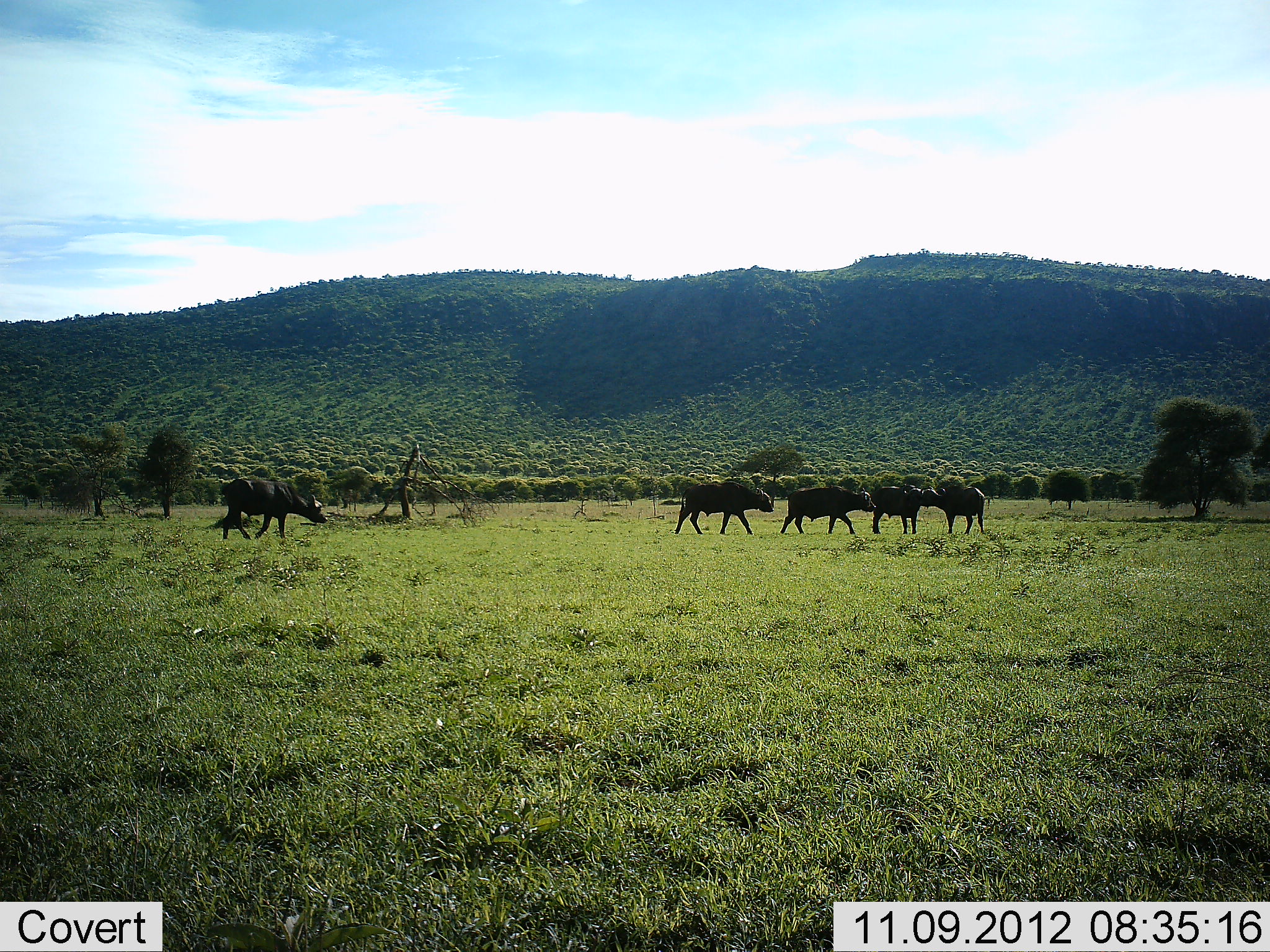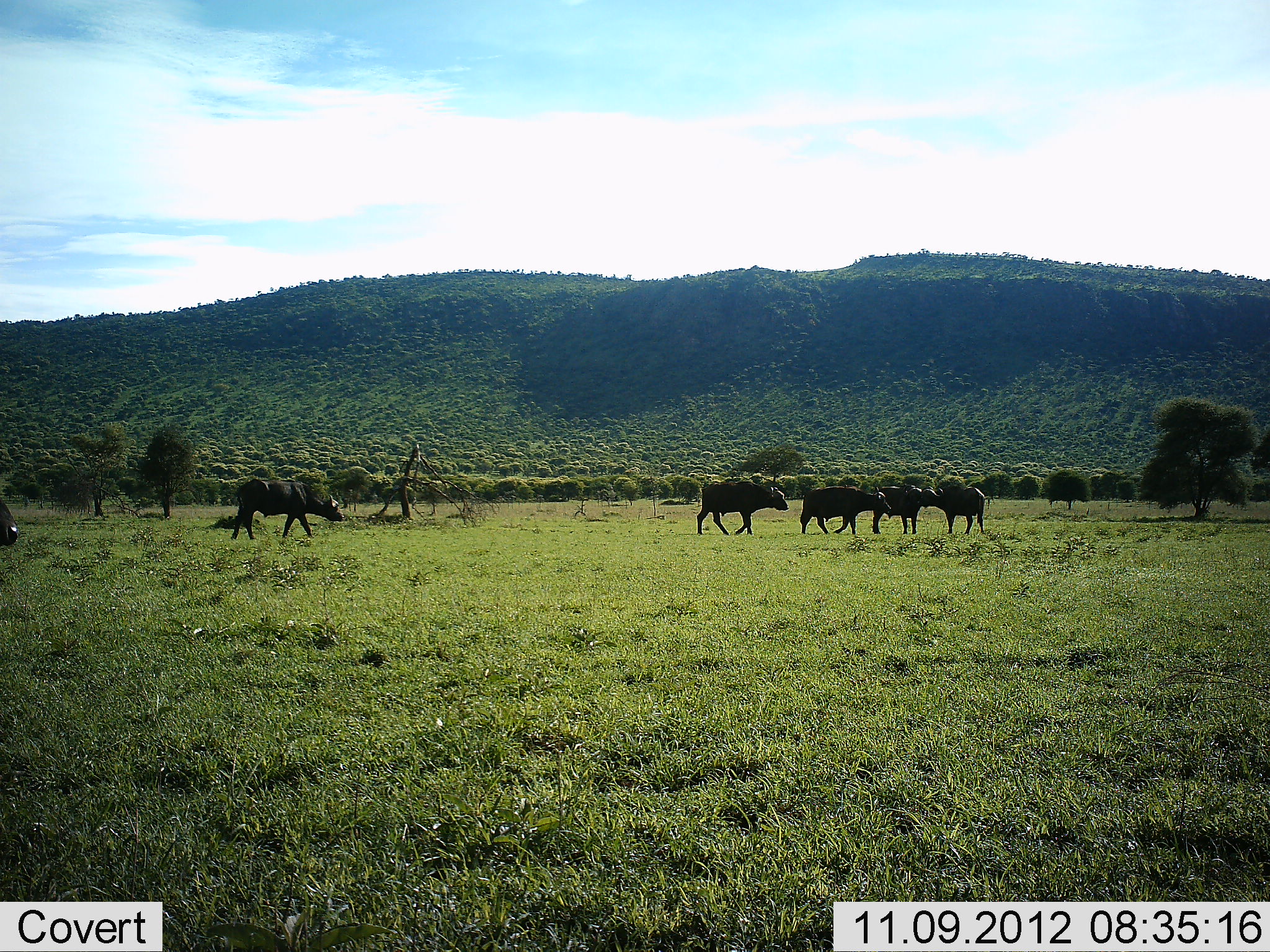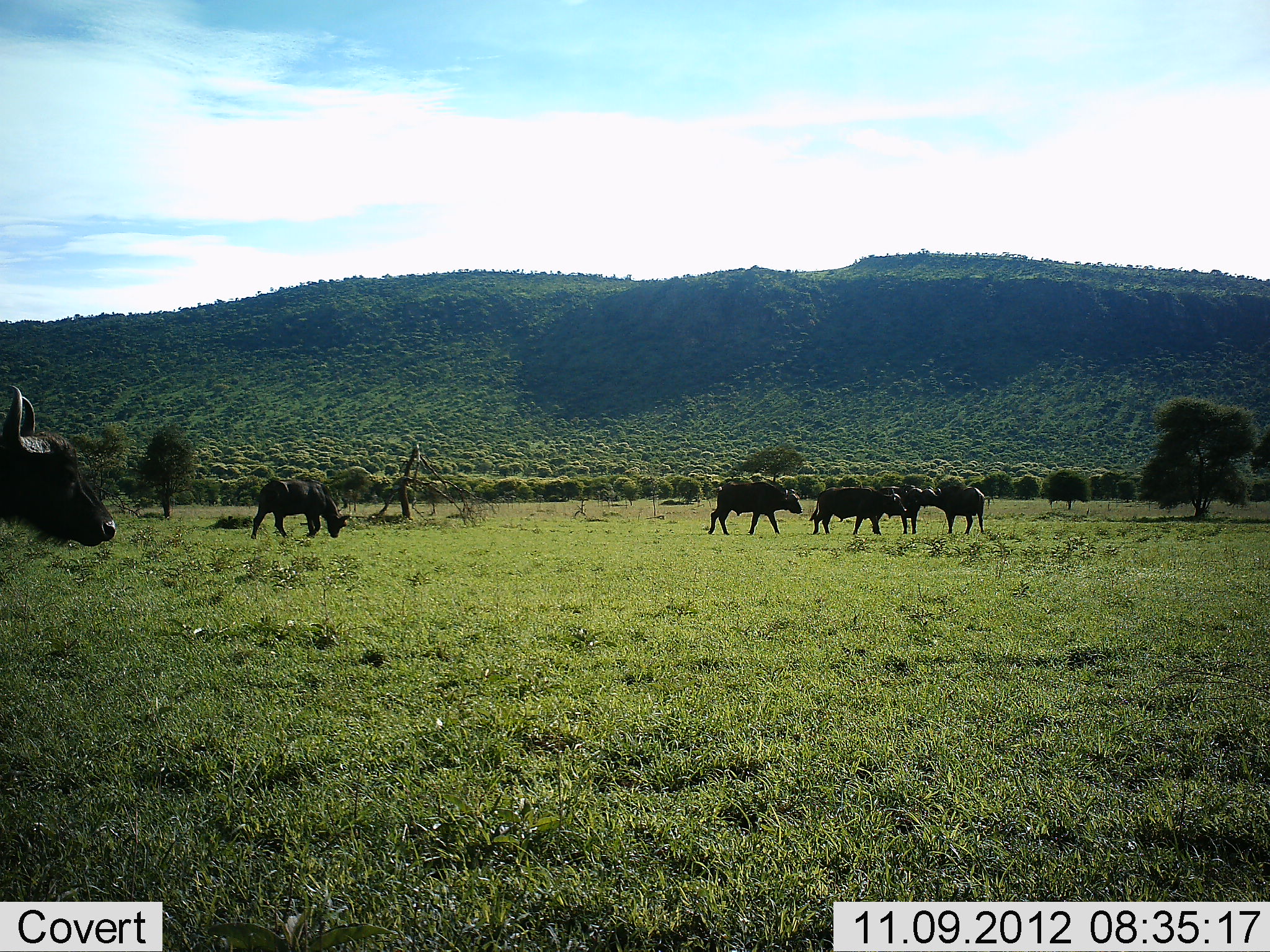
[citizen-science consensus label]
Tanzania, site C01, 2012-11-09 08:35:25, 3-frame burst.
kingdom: Animalia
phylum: Chordata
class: Mammalia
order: Artiodactyla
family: Bovidae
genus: Syncerus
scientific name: Syncerus caffer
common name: cape buffalo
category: buffalo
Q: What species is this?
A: Buffalo (cape buffalo) (Syncerus caffer).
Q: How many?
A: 6.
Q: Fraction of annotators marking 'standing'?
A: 80%.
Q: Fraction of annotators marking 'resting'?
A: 10%.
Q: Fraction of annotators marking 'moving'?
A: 90%.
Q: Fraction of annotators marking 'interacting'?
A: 0%.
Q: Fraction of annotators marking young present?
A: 10%.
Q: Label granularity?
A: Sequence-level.